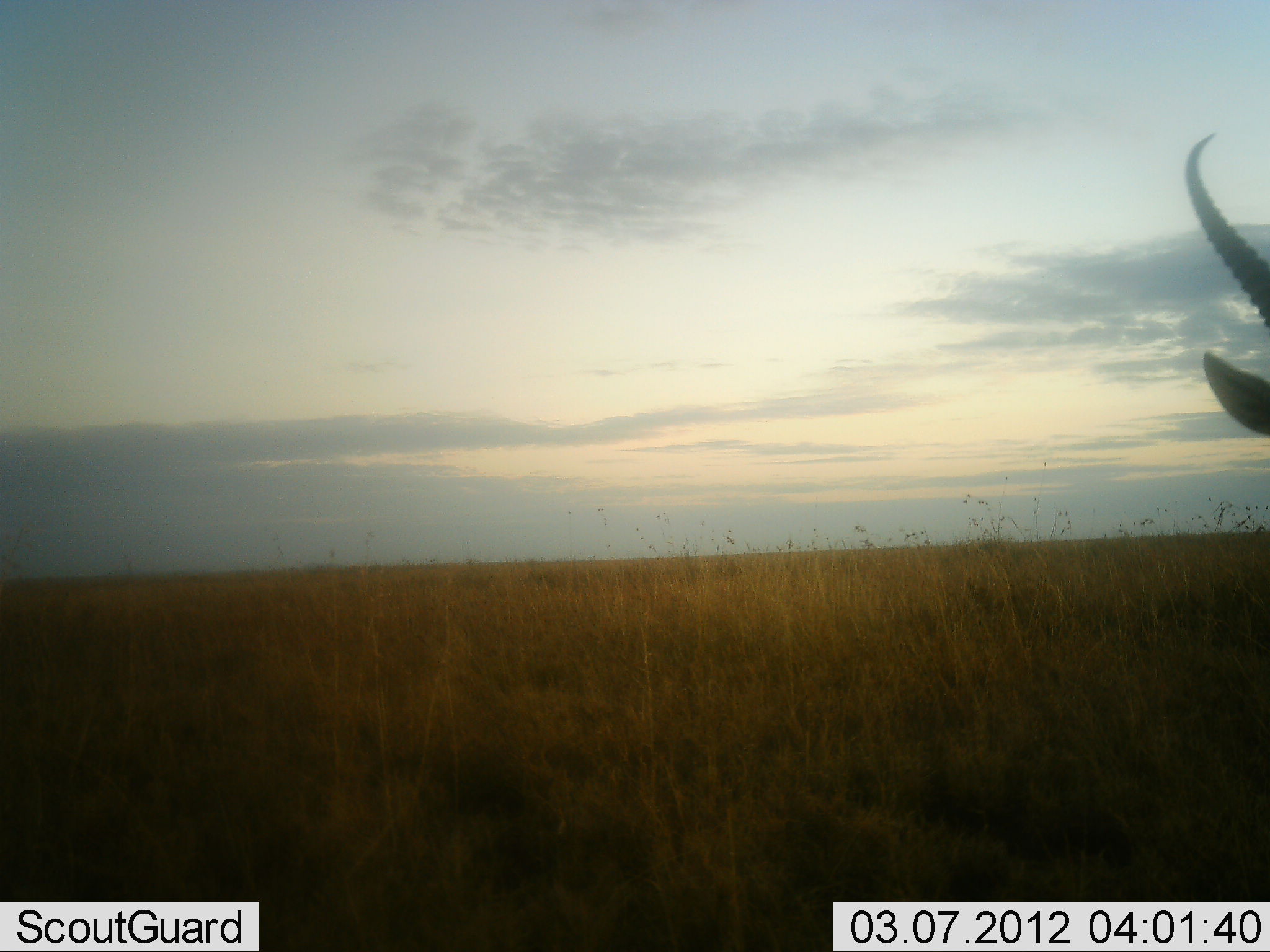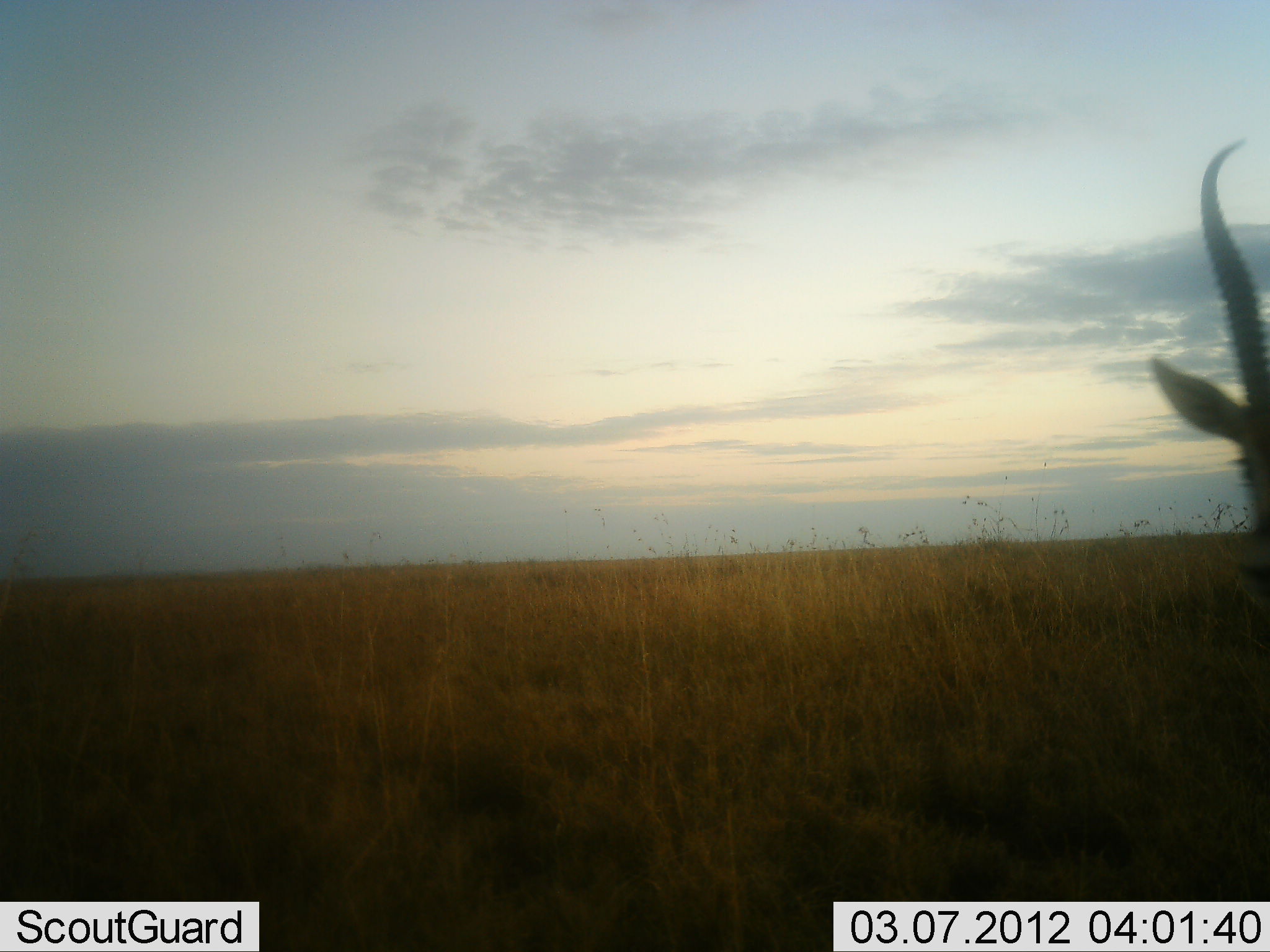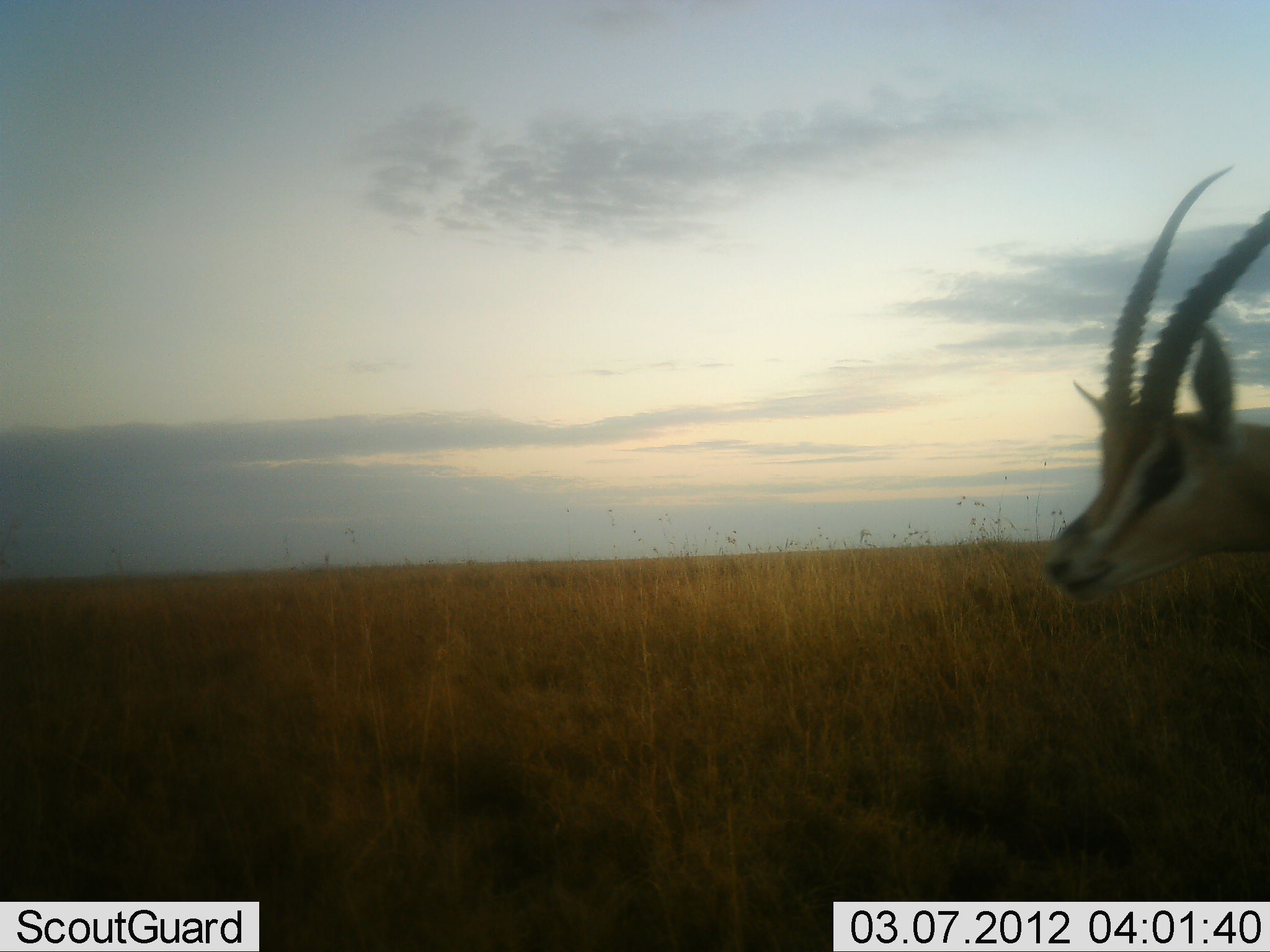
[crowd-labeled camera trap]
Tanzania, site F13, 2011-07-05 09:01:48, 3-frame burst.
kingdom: Animalia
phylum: Chordata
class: Mammalia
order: Artiodactyla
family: Bovidae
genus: Eudorcas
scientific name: Eudorcas thomsonii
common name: thomson's gazelle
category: gazellethomsons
Gazellethomsons (thomson's gazelle) (Eudorcas thomsonii), count 1. Behavior (volunteer vote fractions): standing 90%, resting 0%, moving 10%, interacting 0%. Young present (vote fraction): 0%. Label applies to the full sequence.